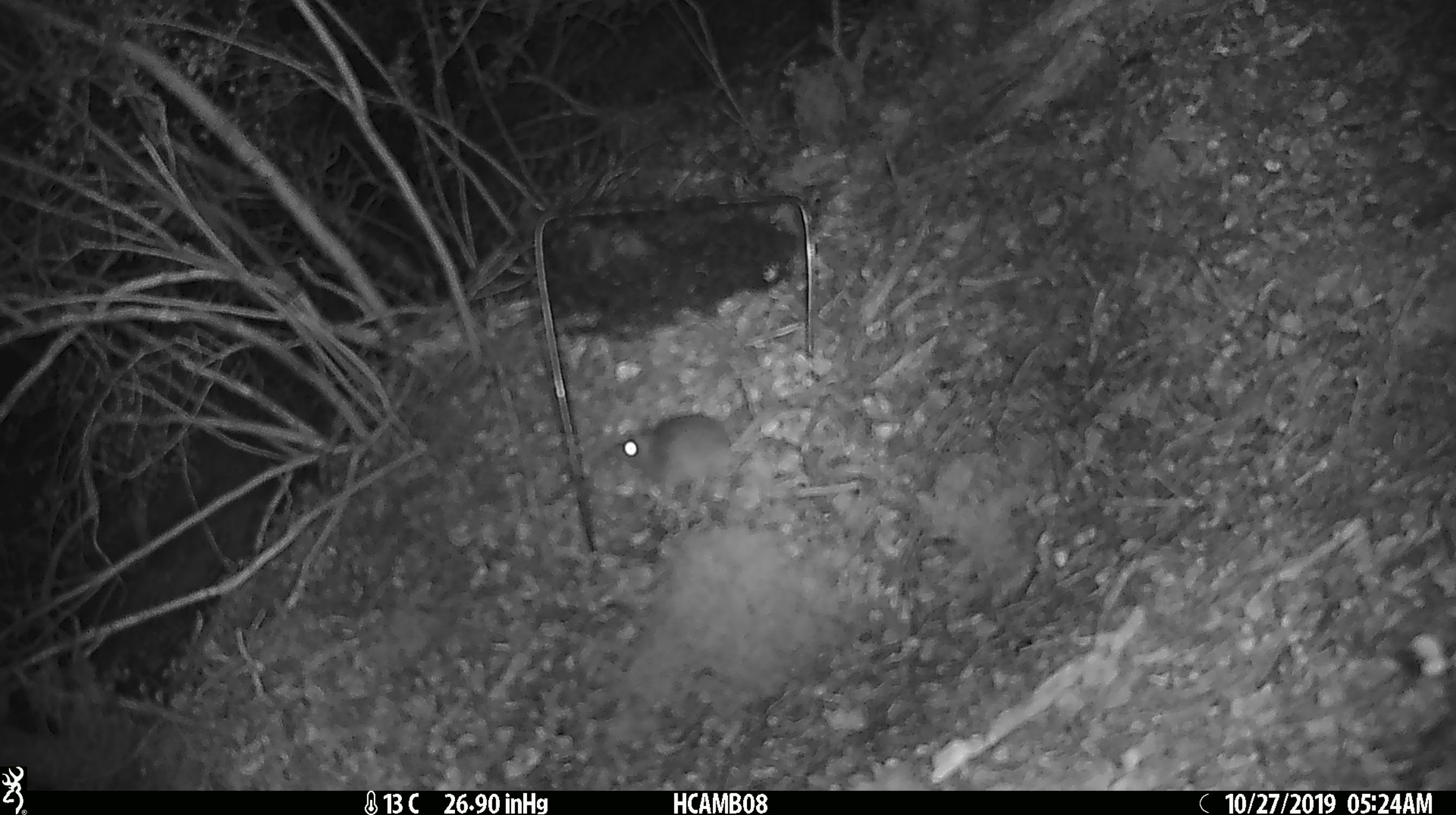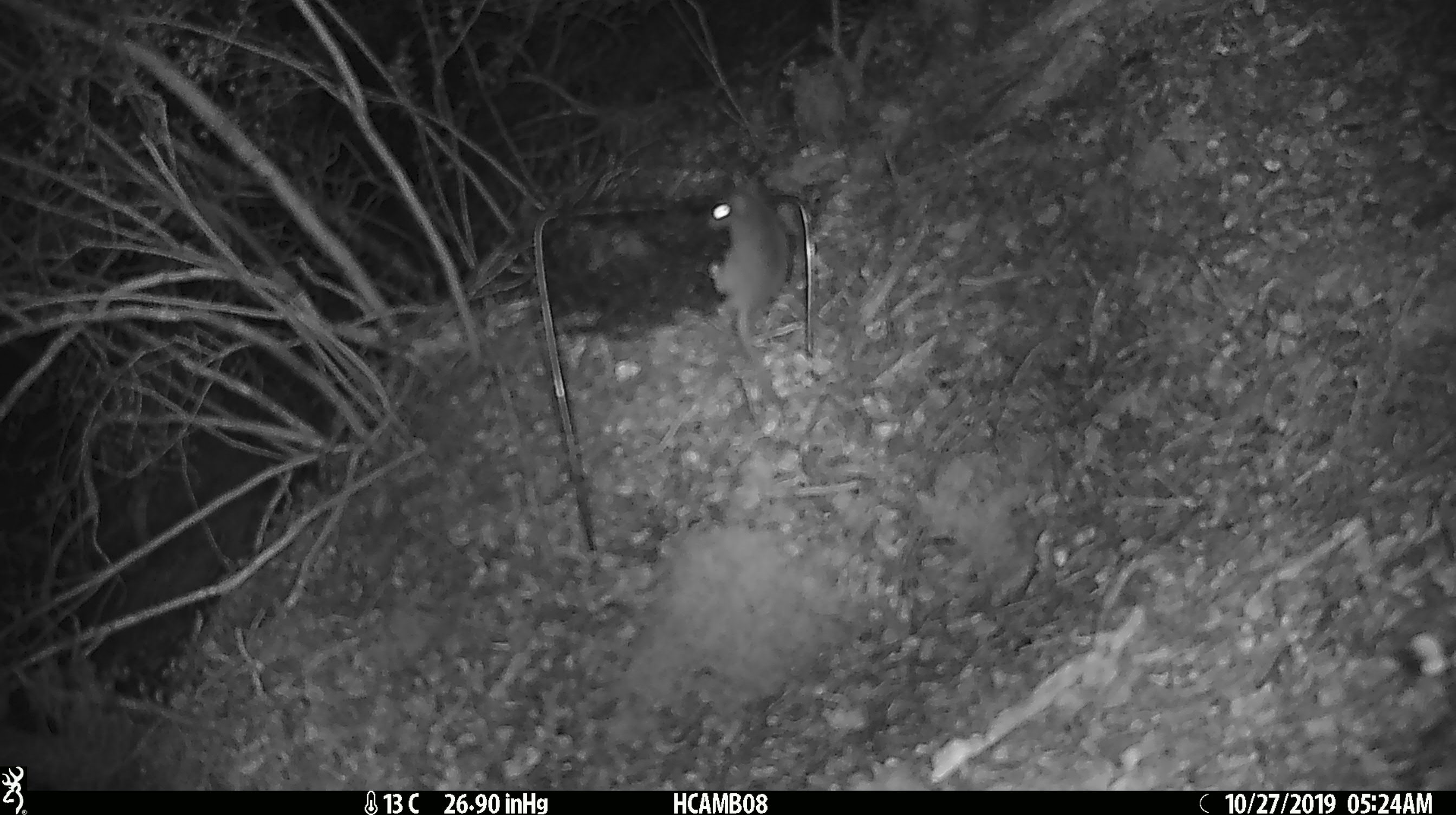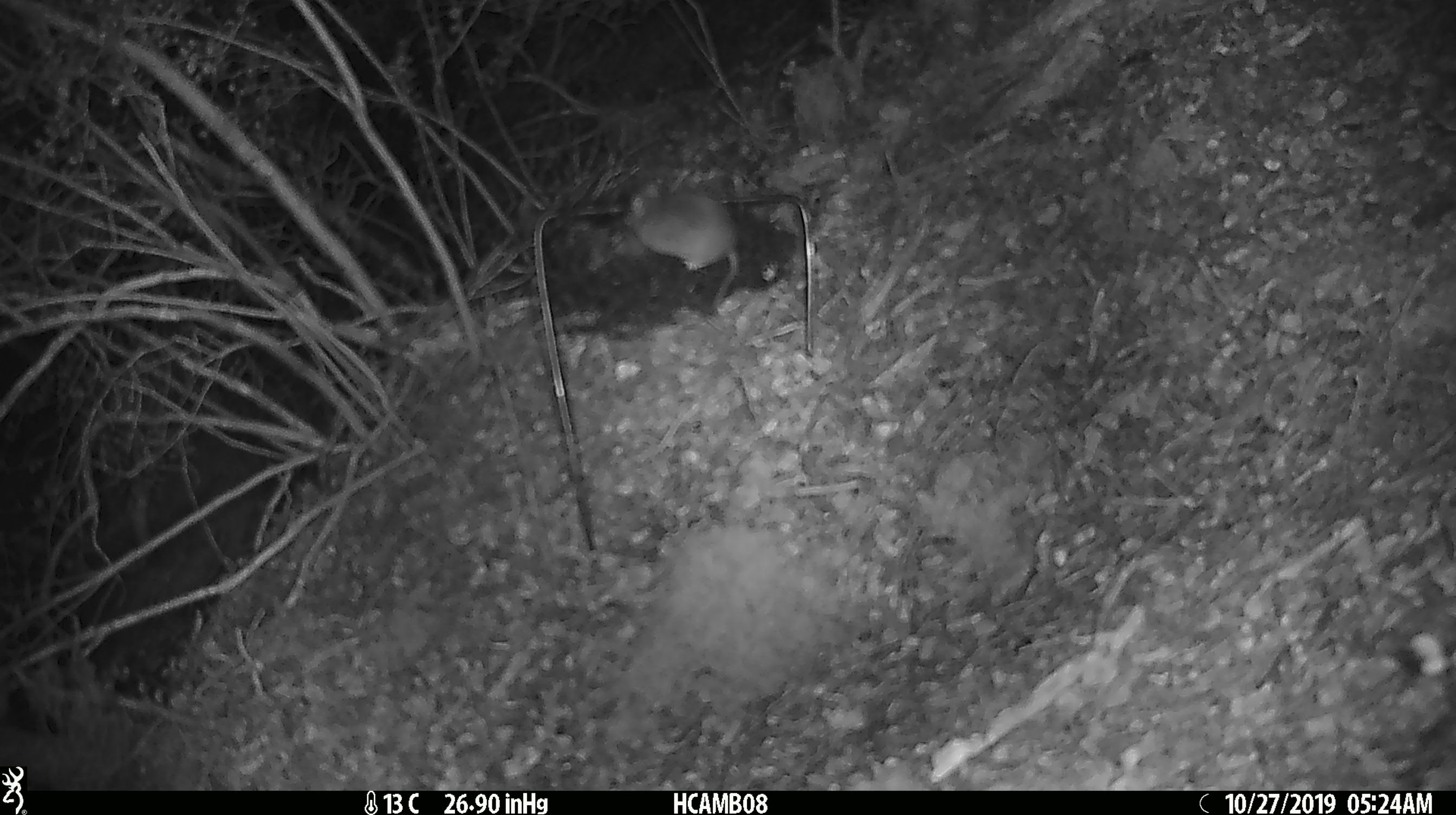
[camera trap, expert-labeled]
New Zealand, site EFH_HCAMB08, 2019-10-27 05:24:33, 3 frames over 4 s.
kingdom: Animalia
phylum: Chordata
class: Mammalia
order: Rodentia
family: Muridae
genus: Mus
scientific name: Mus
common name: mouse